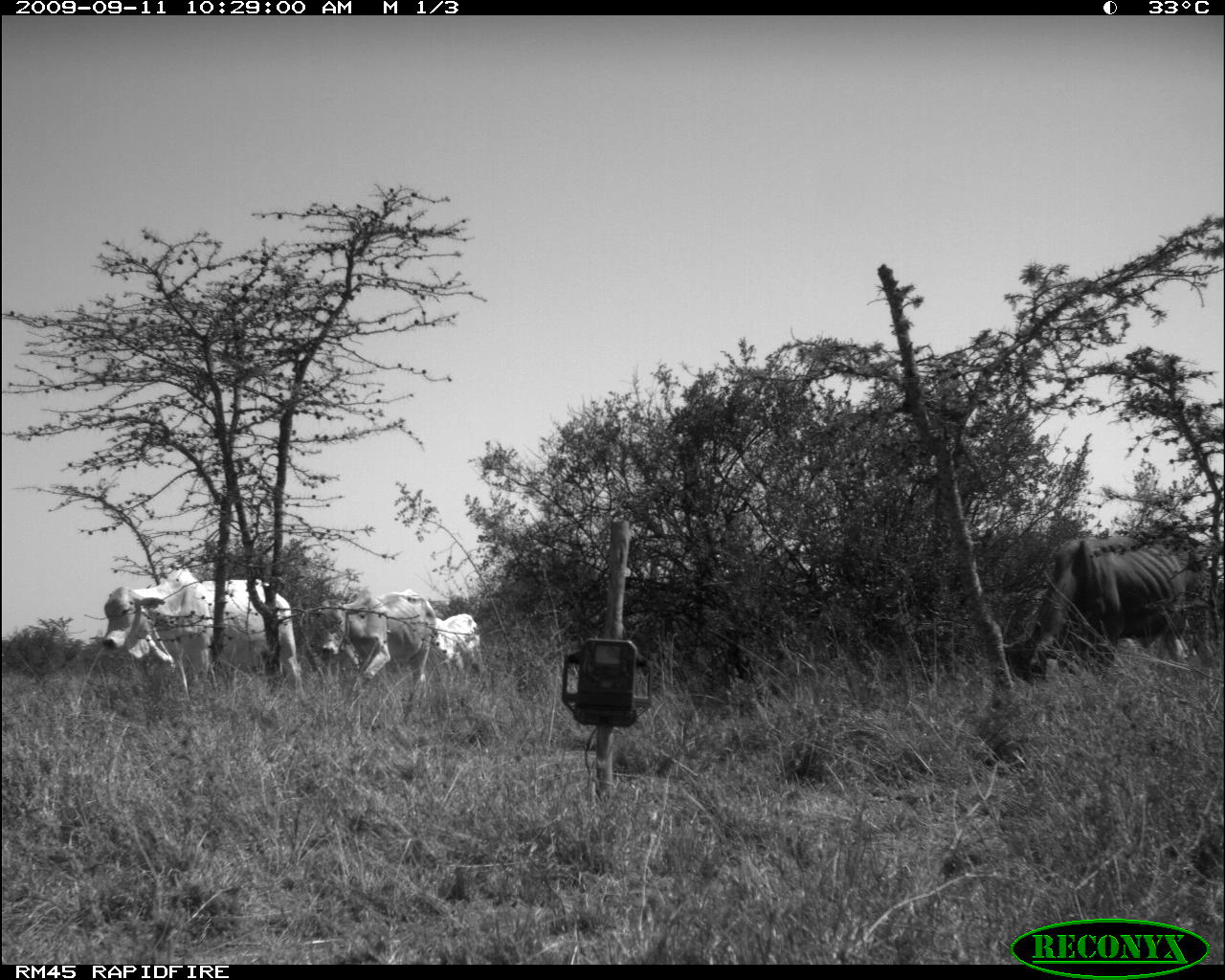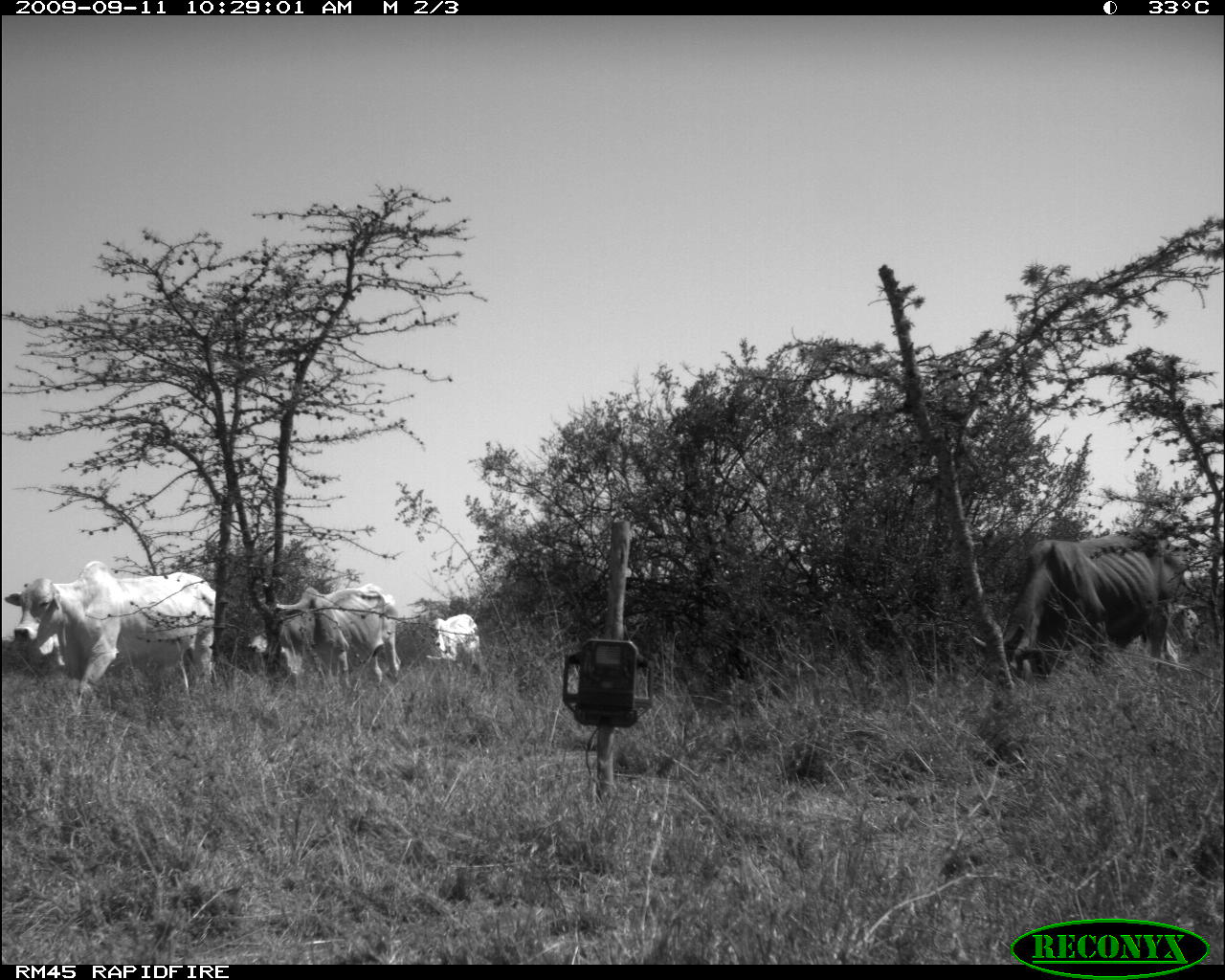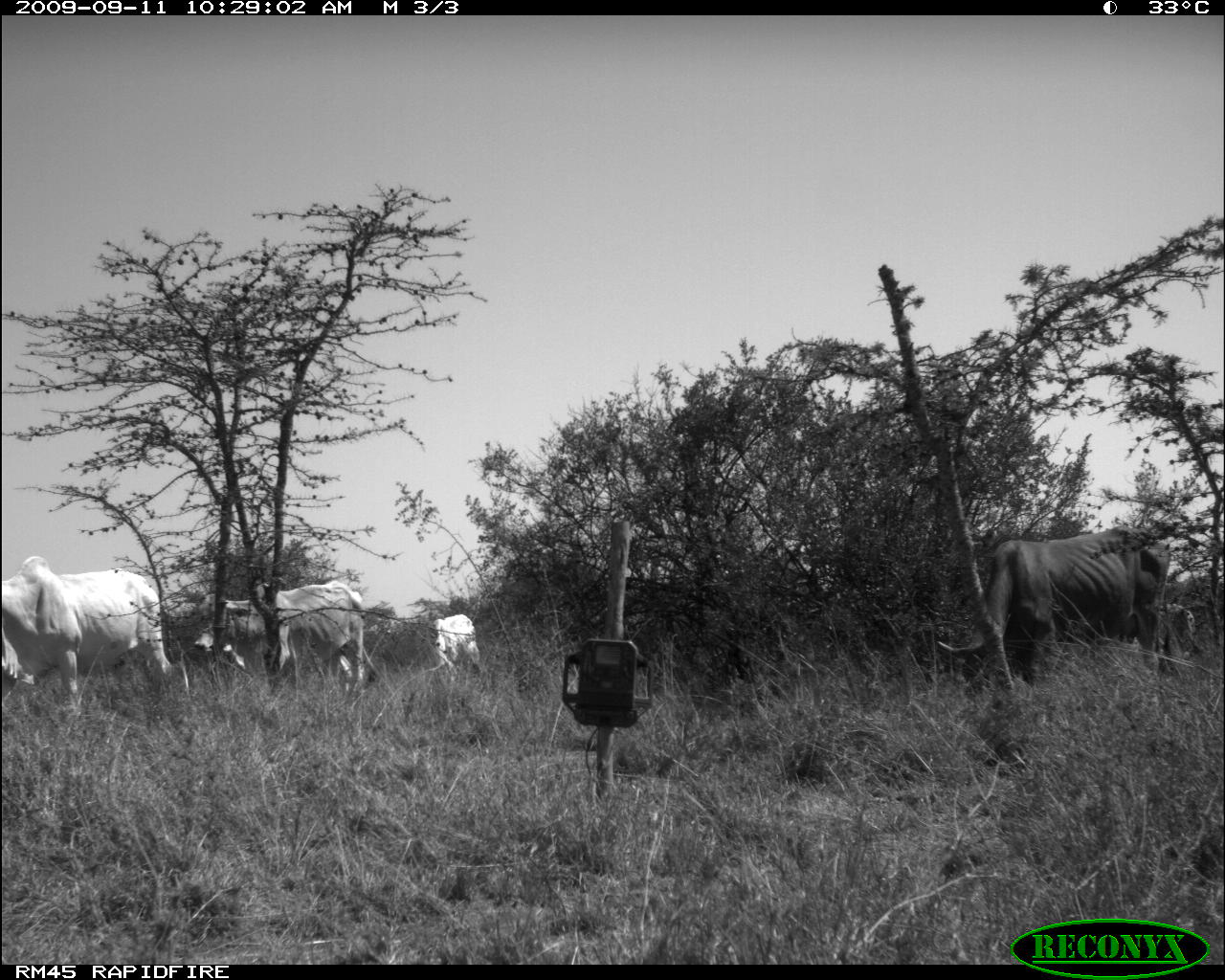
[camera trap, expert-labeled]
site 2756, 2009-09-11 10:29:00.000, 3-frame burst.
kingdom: Animalia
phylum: Chordata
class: Mammalia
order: Artiodactyla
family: Bovidae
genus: Bos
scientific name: Bos taurus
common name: domestic cattle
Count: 4.